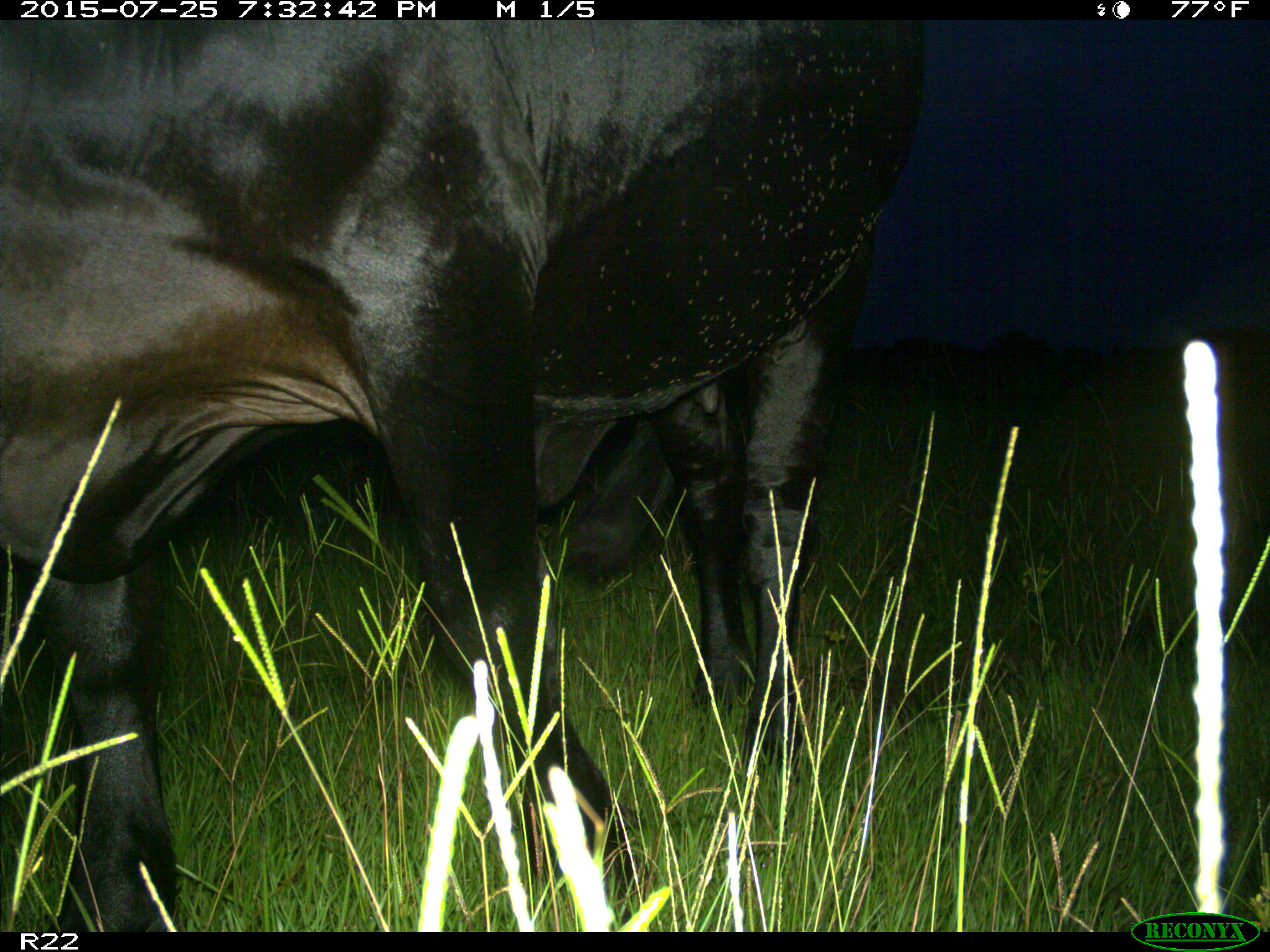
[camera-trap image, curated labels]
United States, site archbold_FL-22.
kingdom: Animalia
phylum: Chordata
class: Mammalia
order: Artiodactyla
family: Bovidae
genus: Bos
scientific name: Bos taurus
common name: domestic cow